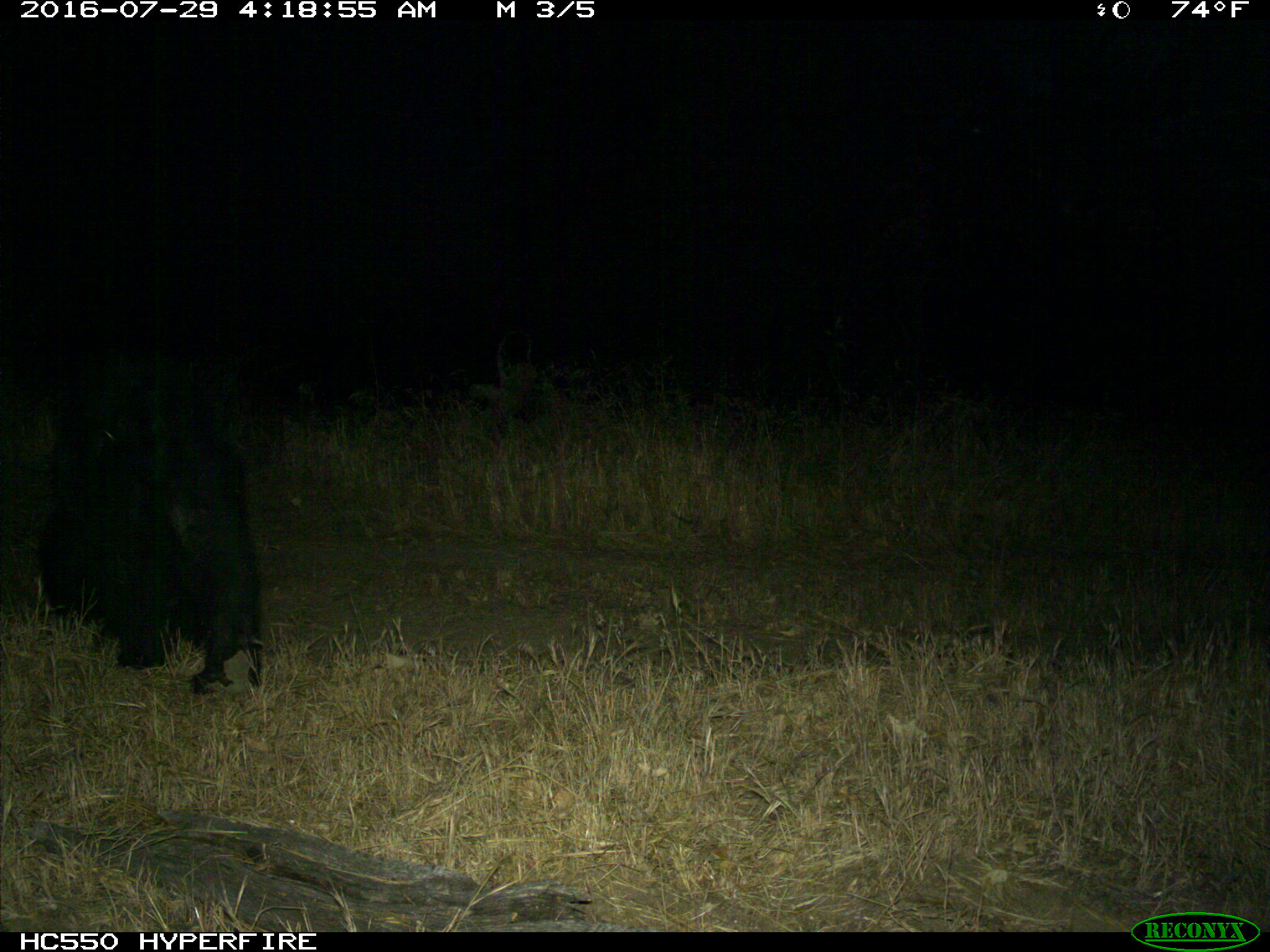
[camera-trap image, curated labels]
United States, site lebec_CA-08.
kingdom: Animalia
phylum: Chordata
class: Mammalia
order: Carnivora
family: Ursidae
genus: Ursus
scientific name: Ursus americanus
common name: american black bear